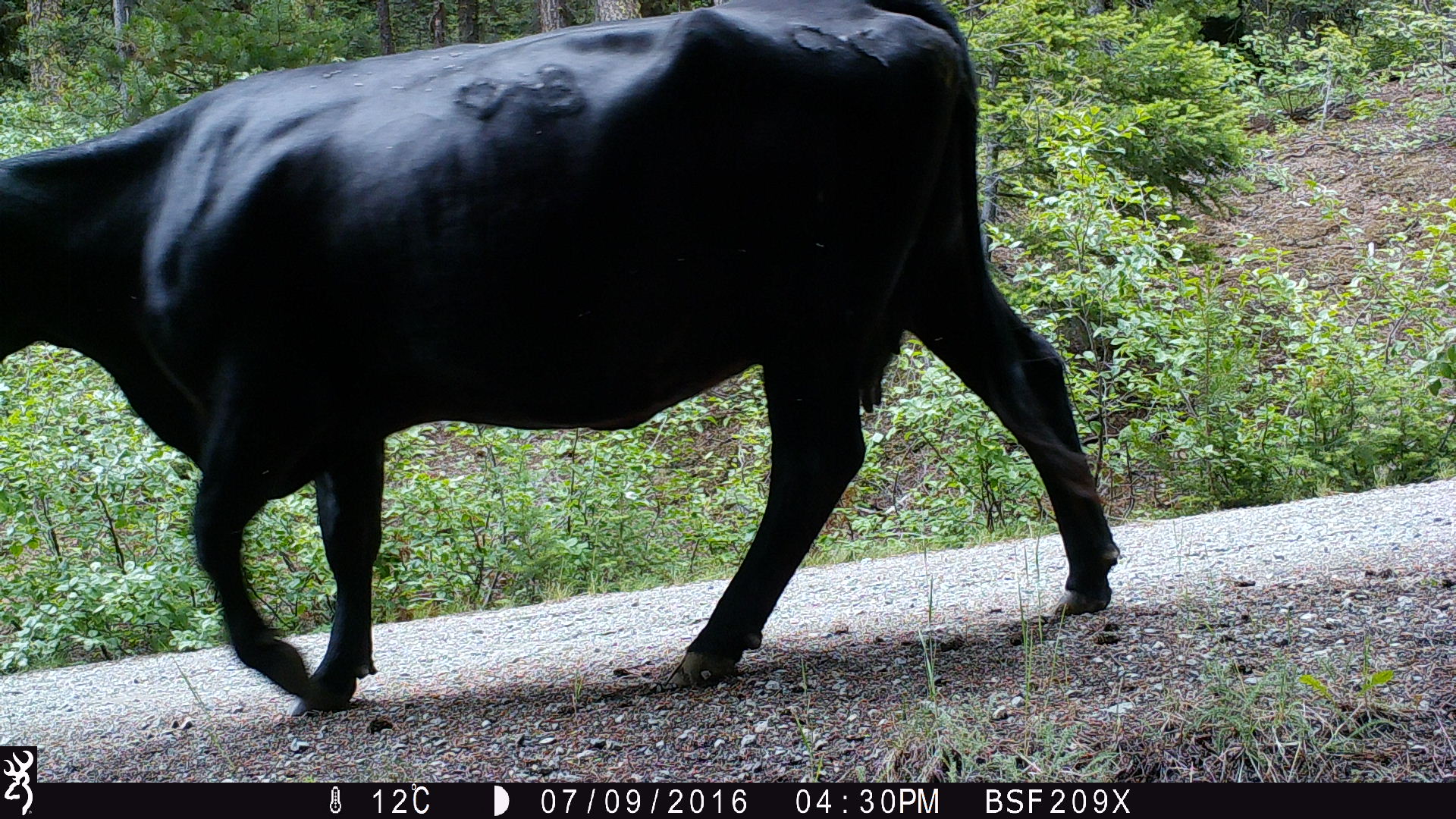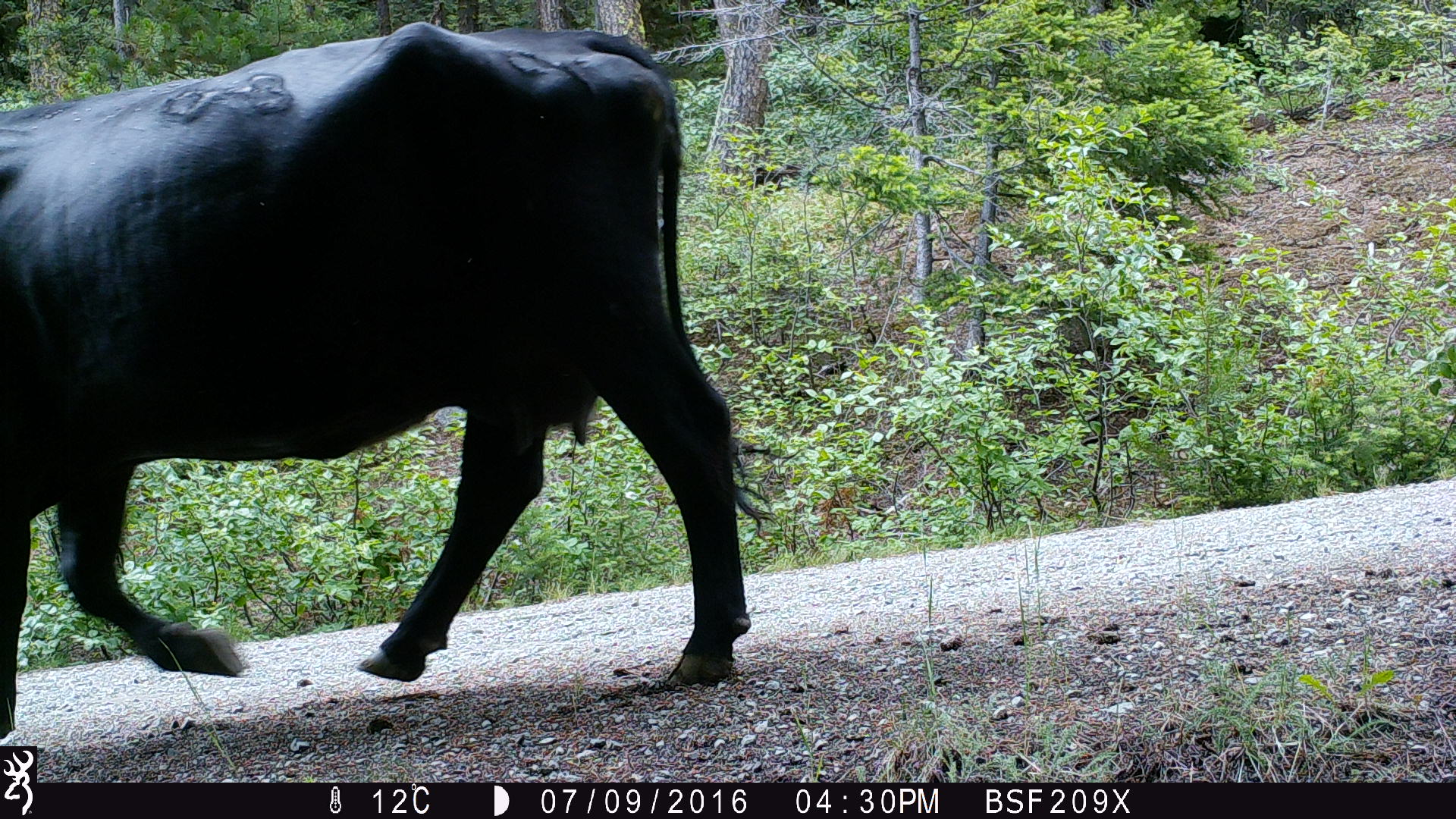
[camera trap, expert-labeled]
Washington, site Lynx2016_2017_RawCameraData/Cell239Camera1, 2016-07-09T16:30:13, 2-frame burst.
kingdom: Animalia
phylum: Chordata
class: Mammalia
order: Artiodactyla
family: Bovidae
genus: Bos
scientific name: Bos taurus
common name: domestic cattle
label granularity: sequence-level